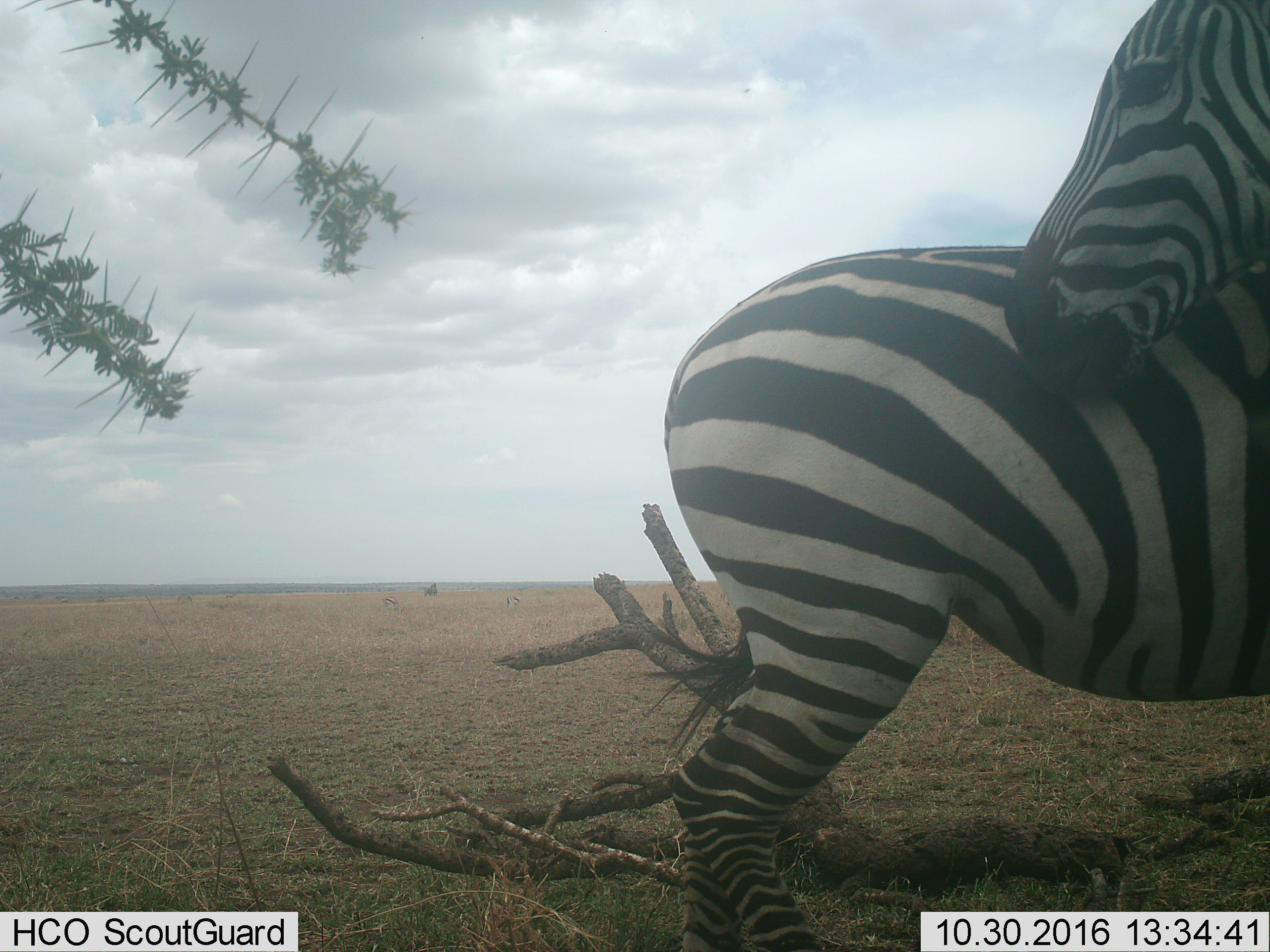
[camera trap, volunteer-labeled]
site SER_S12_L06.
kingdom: Animalia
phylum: Chordata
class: Mammalia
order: Perissodactyla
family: Equidae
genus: Equus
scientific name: Equus quagga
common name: plains zebra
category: zebraplains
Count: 2.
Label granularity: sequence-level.